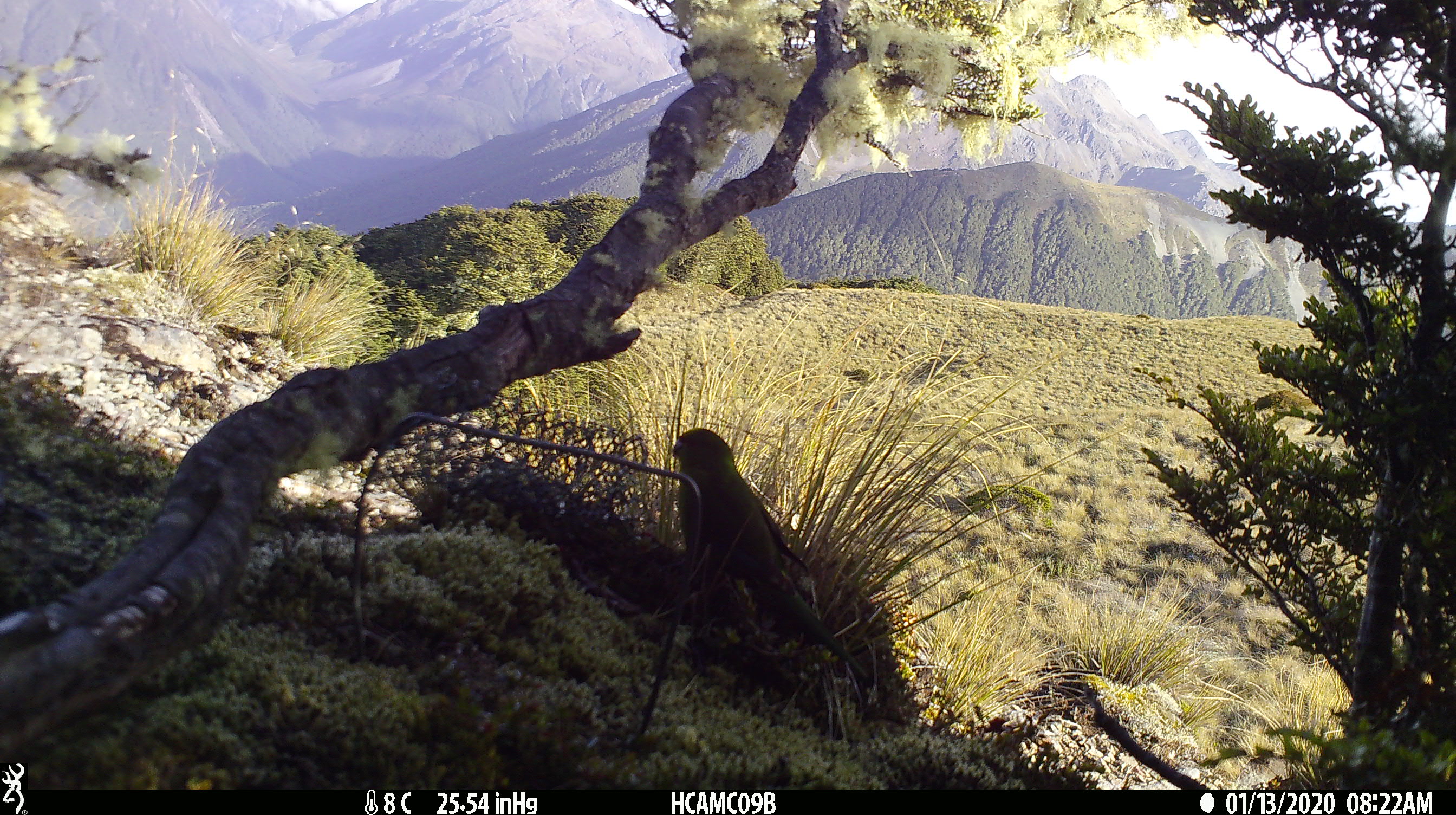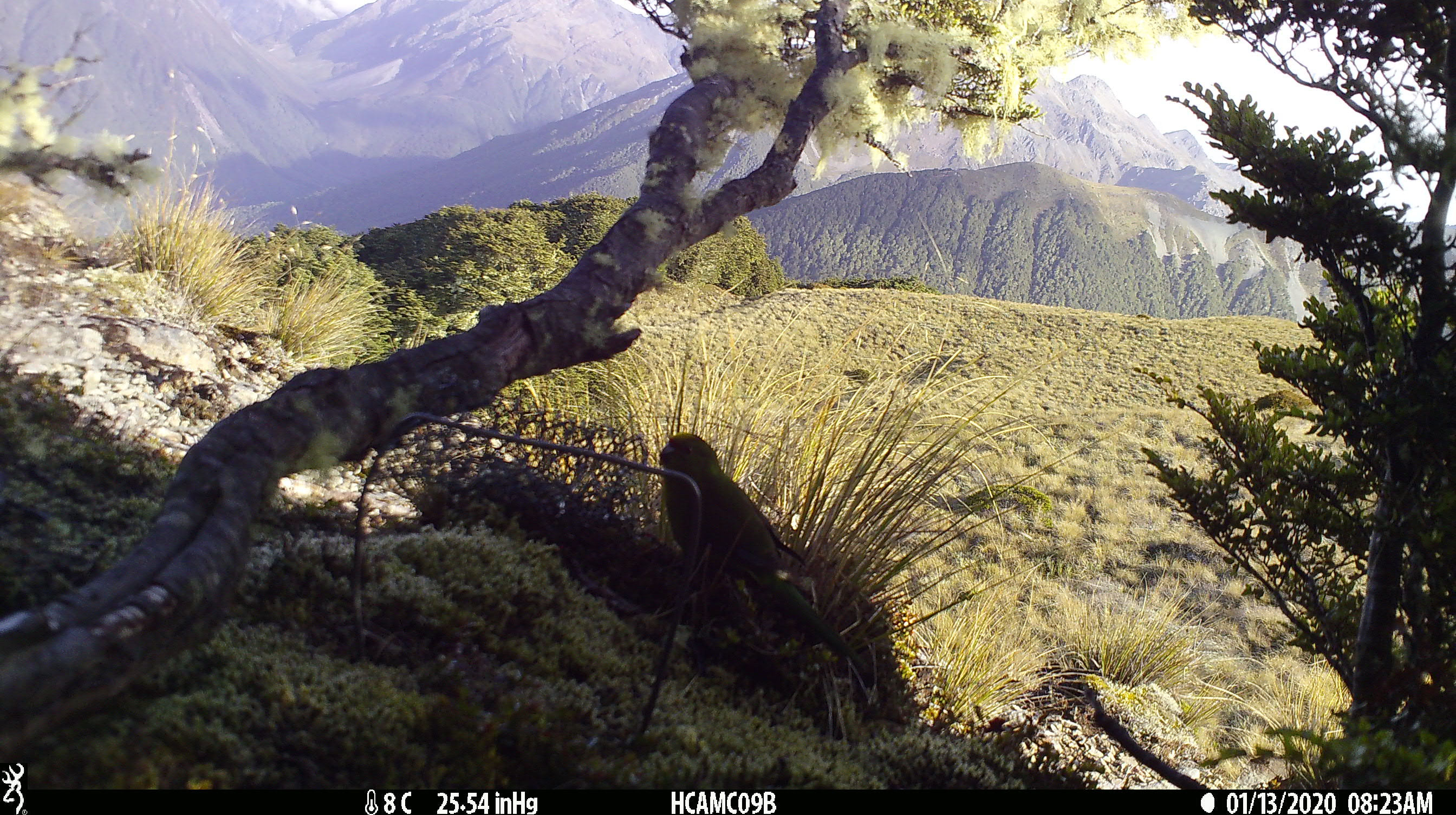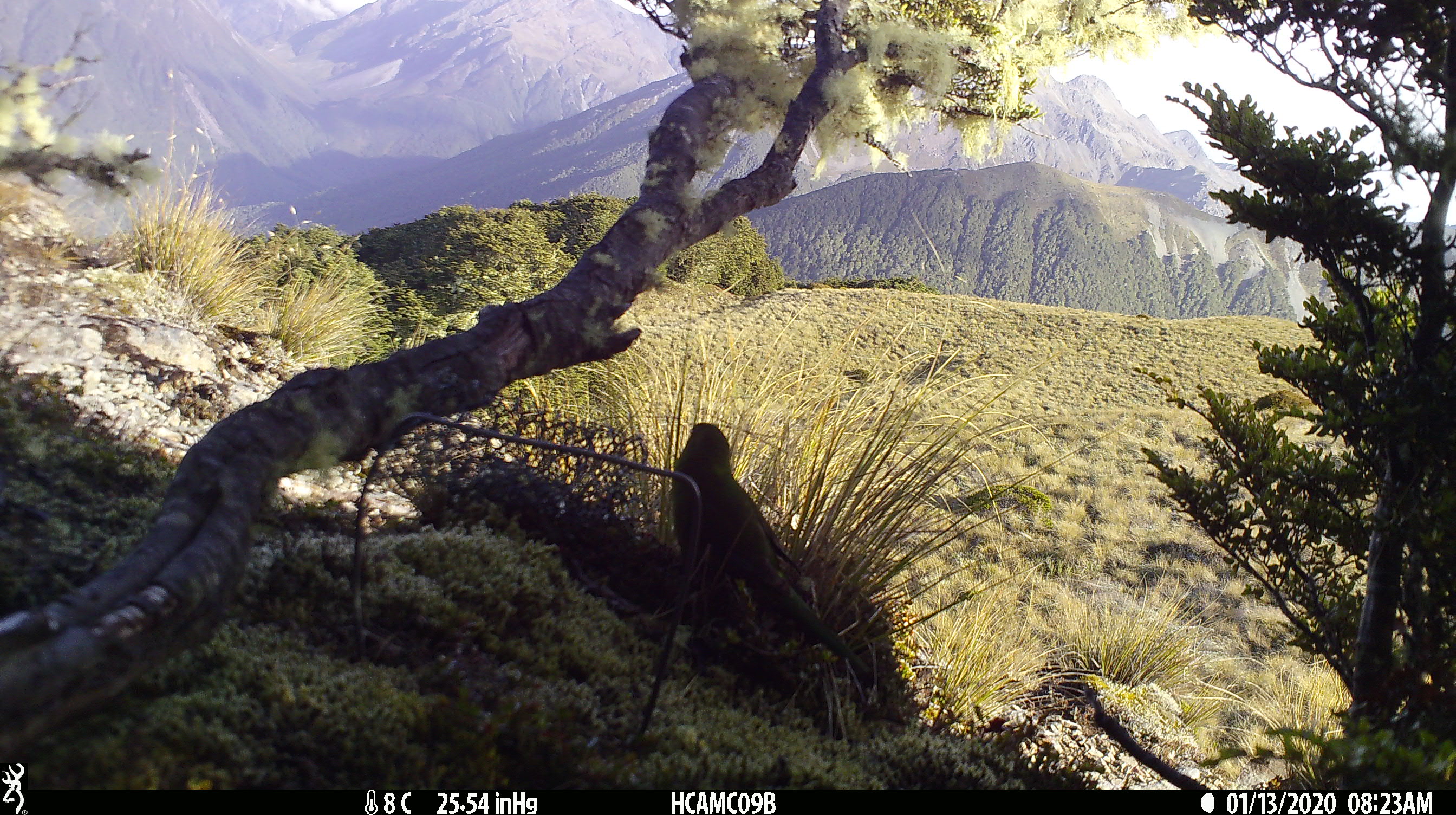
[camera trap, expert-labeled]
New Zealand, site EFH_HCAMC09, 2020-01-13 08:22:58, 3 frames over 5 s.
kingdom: Animalia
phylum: Chordata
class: Aves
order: Psittaciformes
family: Psittaculidae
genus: Cyanoramphus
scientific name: Cyanoramphus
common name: parakeet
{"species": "parakeet (Cyanoramphus)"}